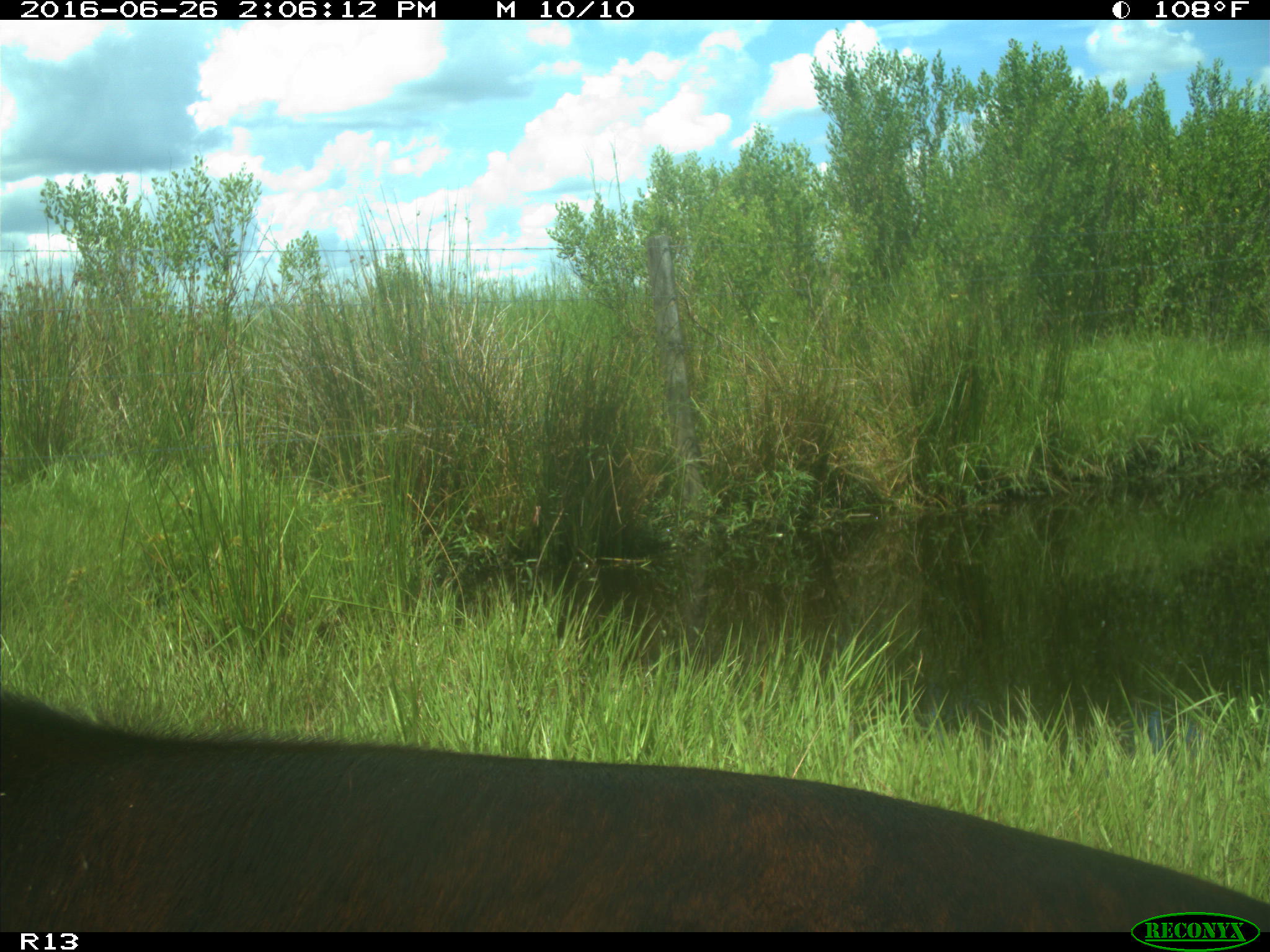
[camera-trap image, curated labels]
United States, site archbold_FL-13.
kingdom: Animalia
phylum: Chordata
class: Mammalia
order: Artiodactyla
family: Bovidae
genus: Bos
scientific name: Bos taurus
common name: domestic cow